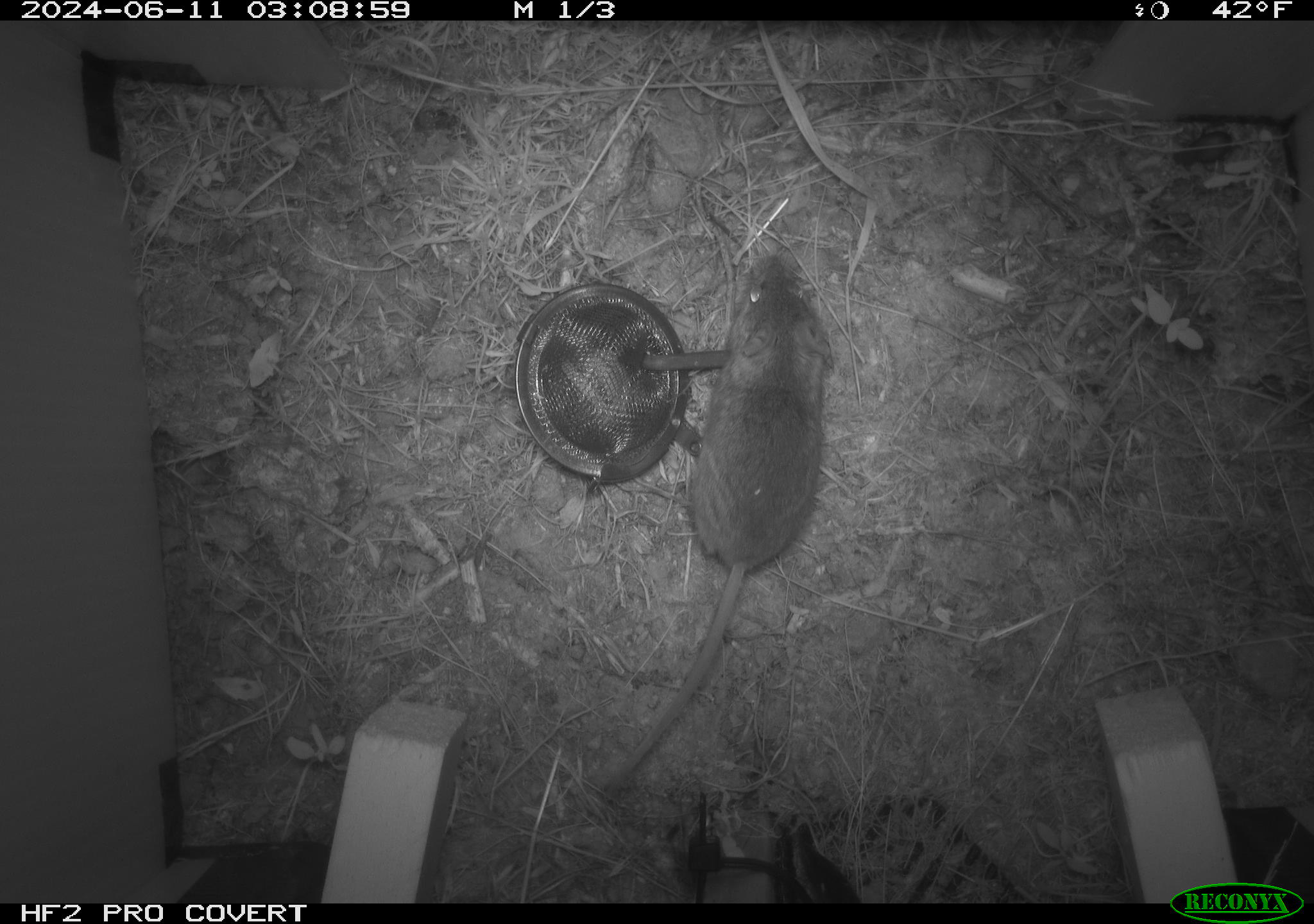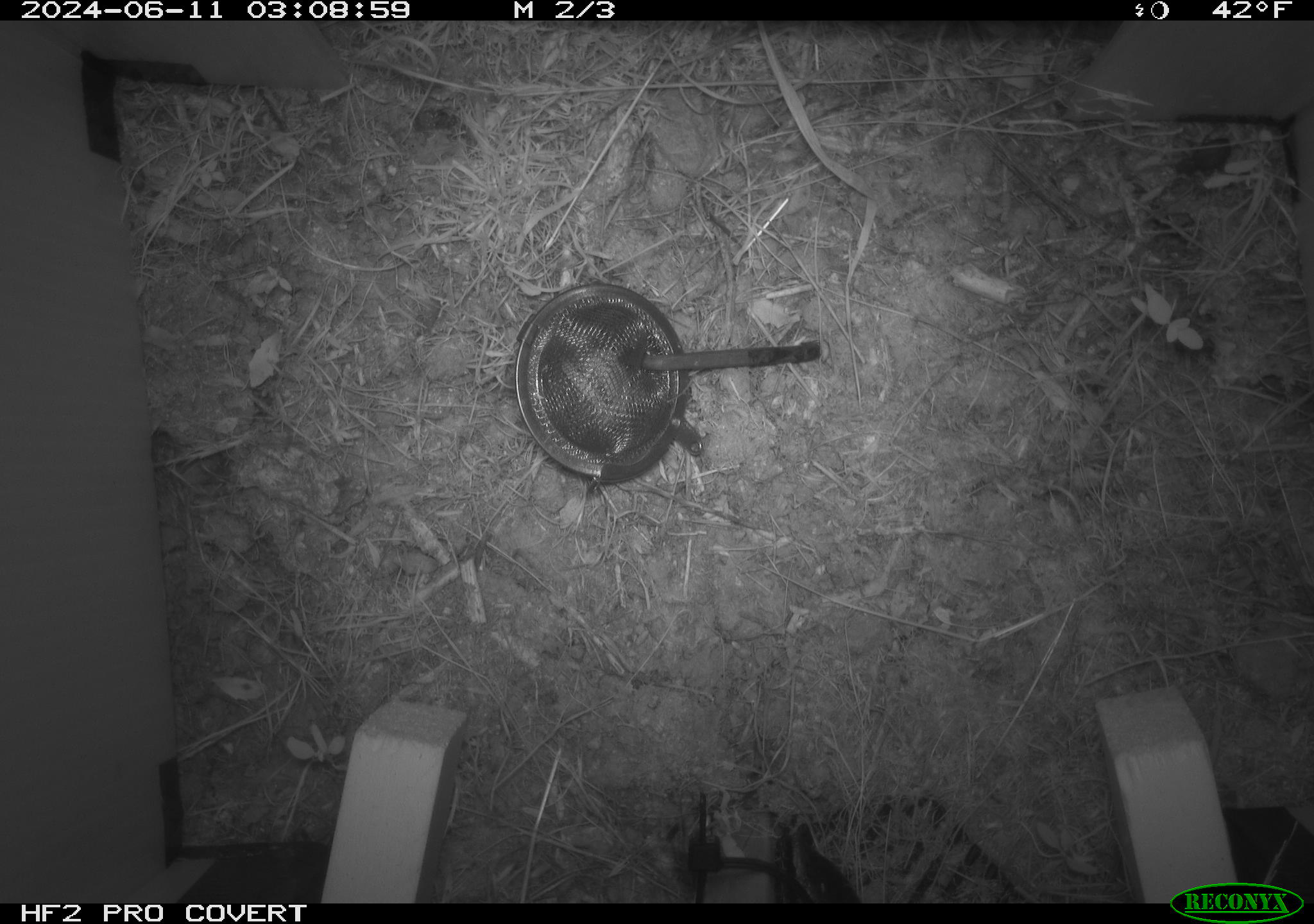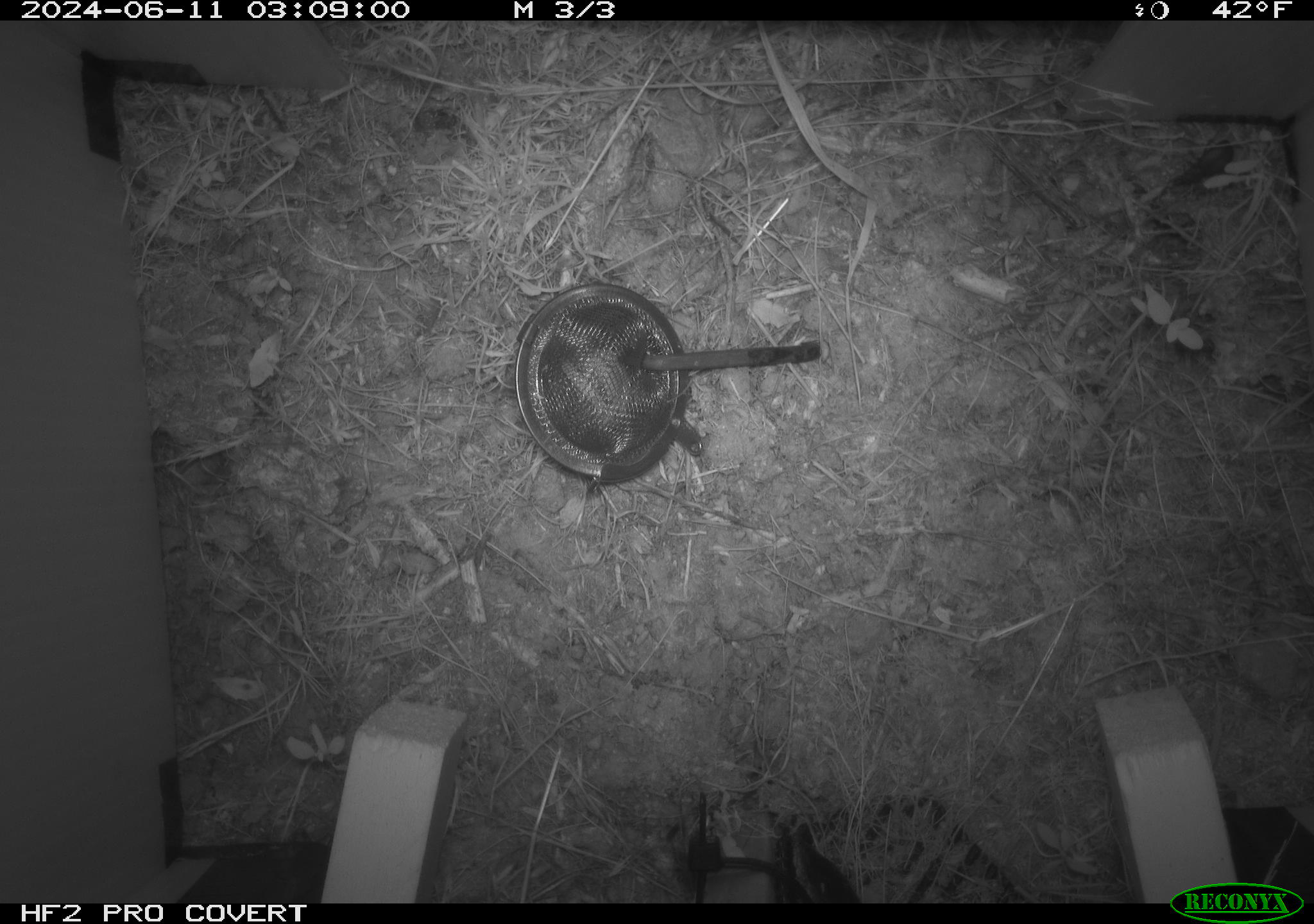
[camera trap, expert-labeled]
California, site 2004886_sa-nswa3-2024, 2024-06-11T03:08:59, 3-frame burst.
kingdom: Animalia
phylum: Chordata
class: Mammalia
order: Rodentia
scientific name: Rodentia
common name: rodent